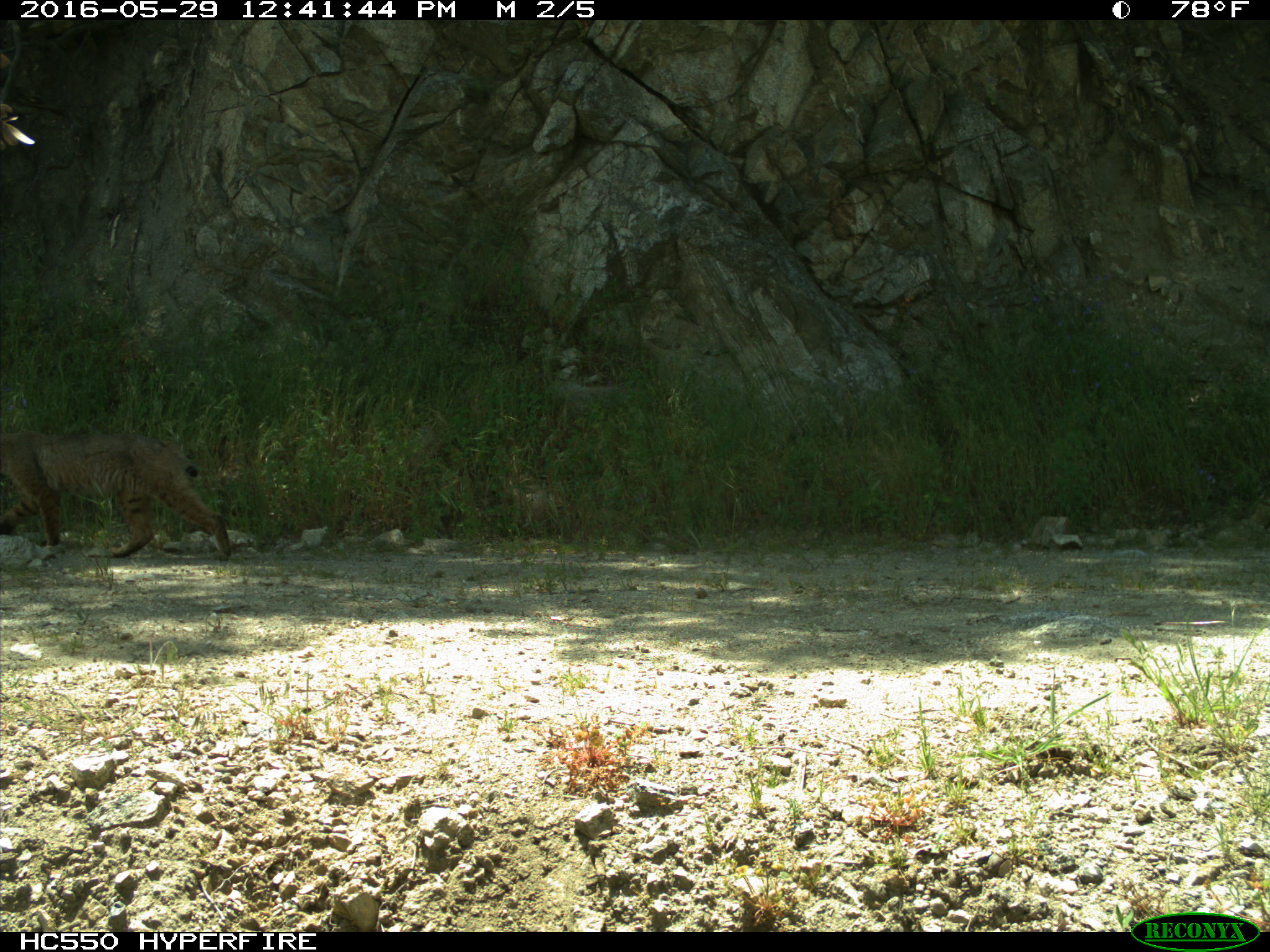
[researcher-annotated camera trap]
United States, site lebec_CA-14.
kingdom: Animalia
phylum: Chordata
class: Mammalia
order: Carnivora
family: Felidae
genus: Lynx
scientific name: Lynx rufus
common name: bobcat